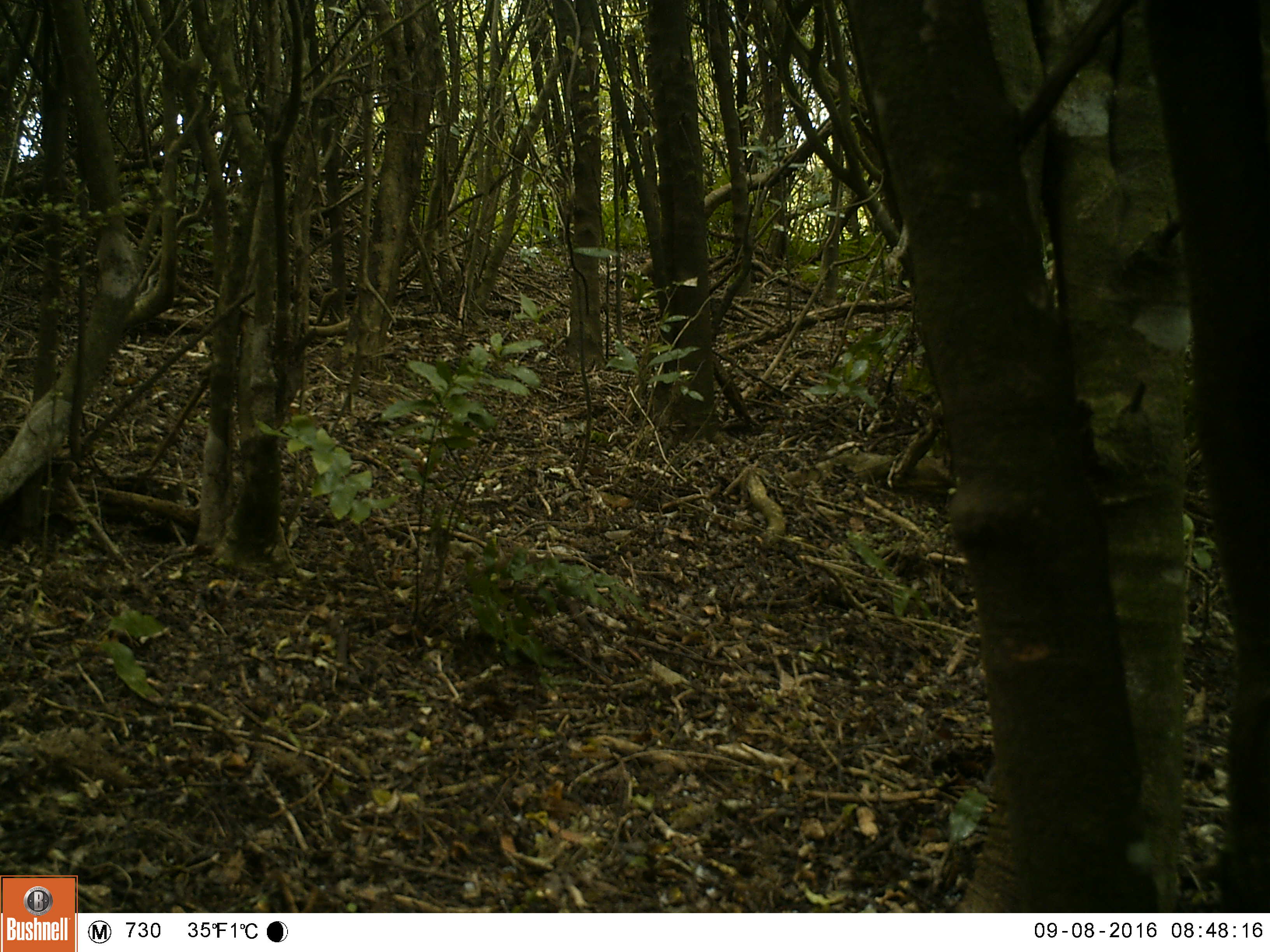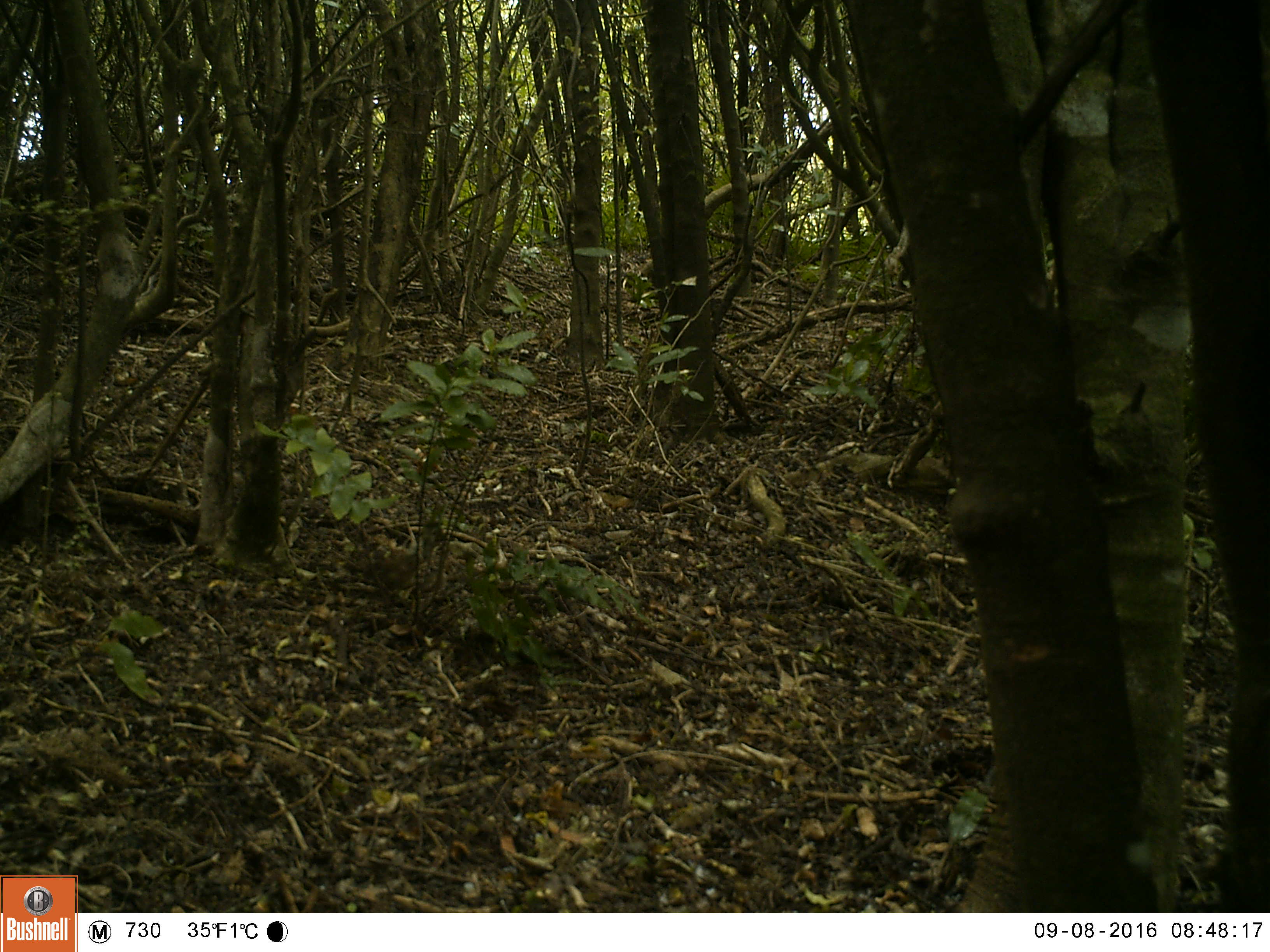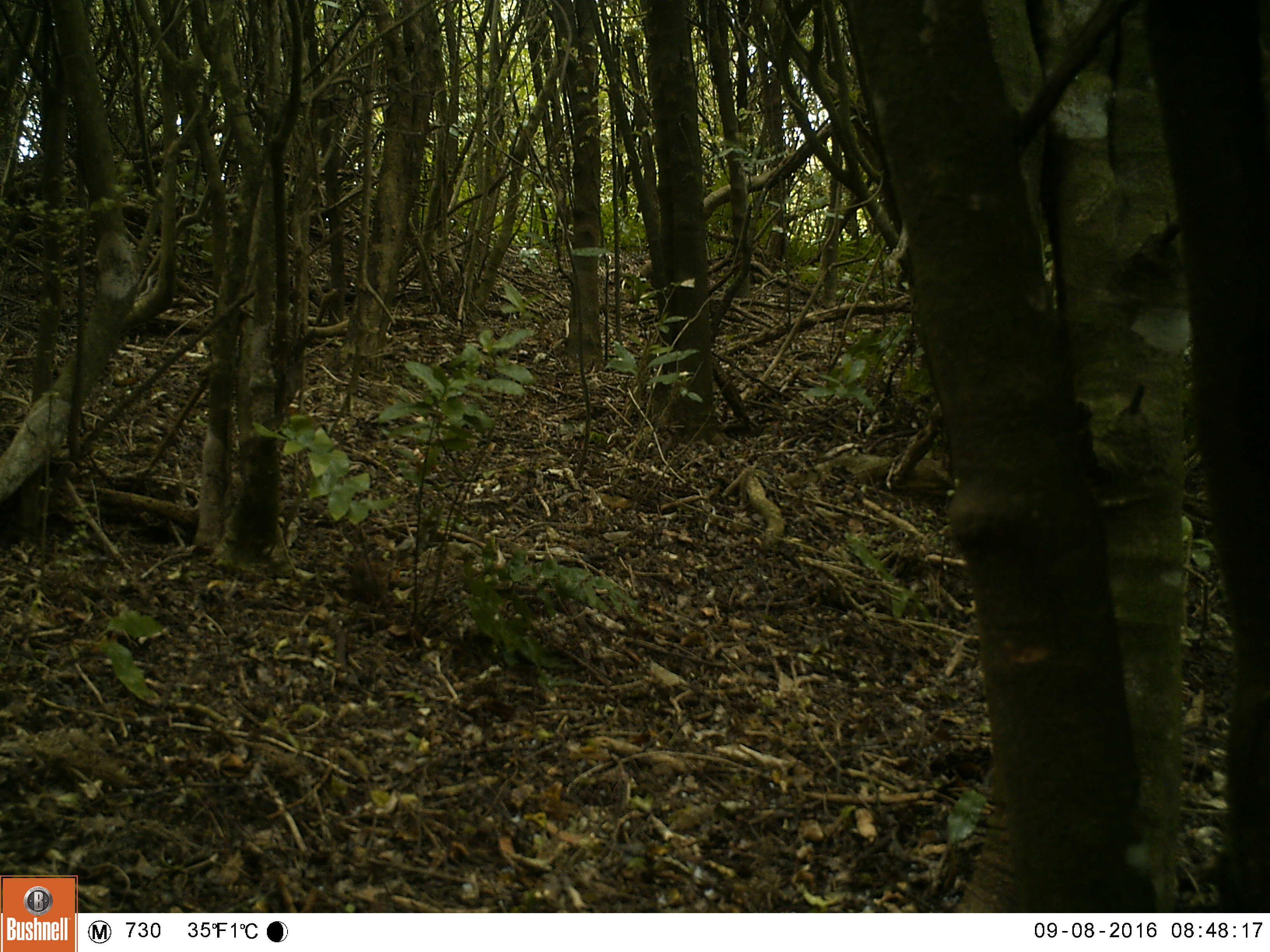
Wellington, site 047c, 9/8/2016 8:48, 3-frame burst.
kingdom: Animalia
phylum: Chordata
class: Aves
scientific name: Aves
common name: bird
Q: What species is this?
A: Bird (Aves).